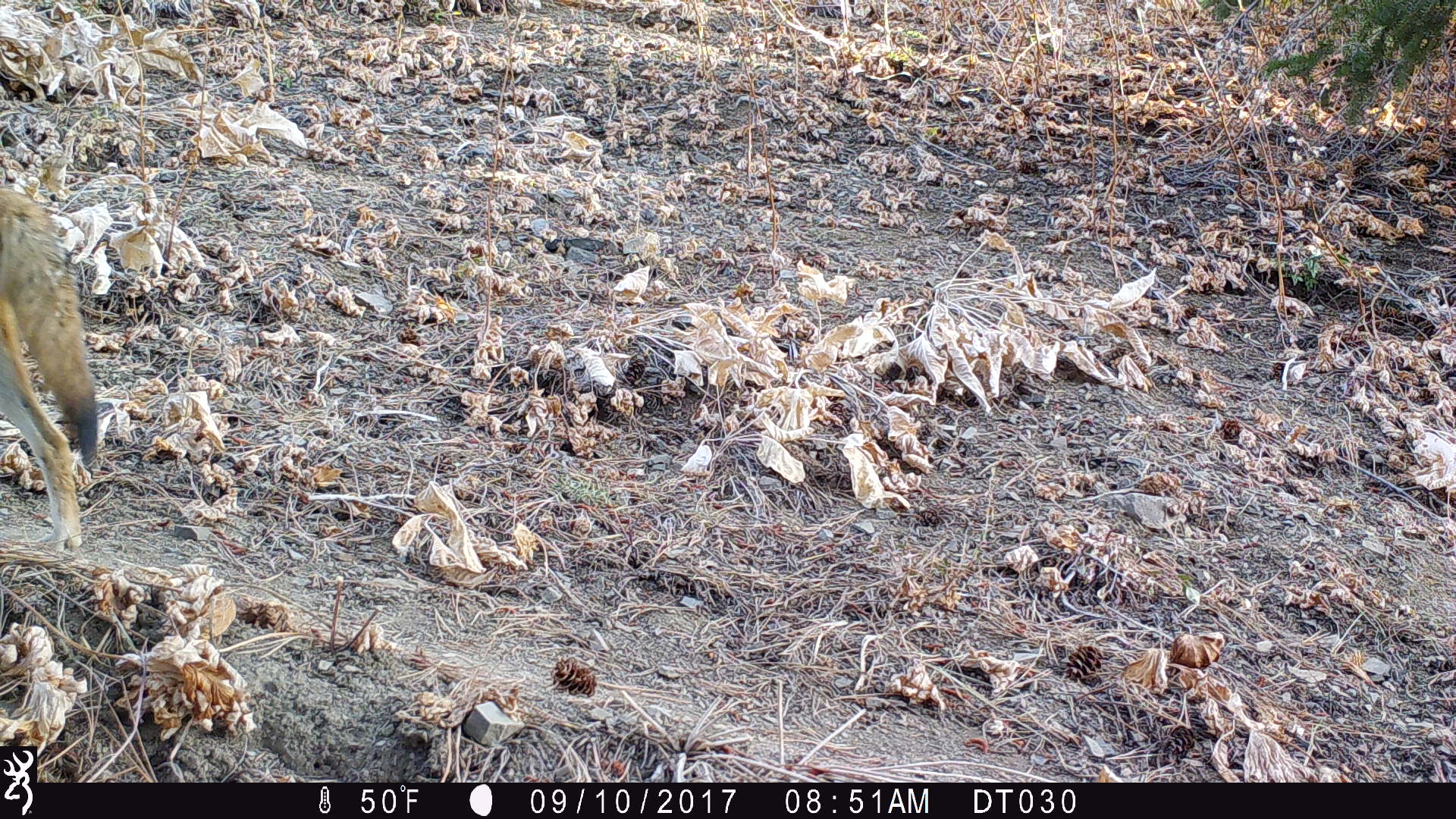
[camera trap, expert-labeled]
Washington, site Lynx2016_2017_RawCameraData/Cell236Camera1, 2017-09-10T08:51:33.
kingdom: Animalia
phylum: Chordata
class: Mammalia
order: Carnivora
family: Canidae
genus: Canis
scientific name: Canis latrans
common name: coyote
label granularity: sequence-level